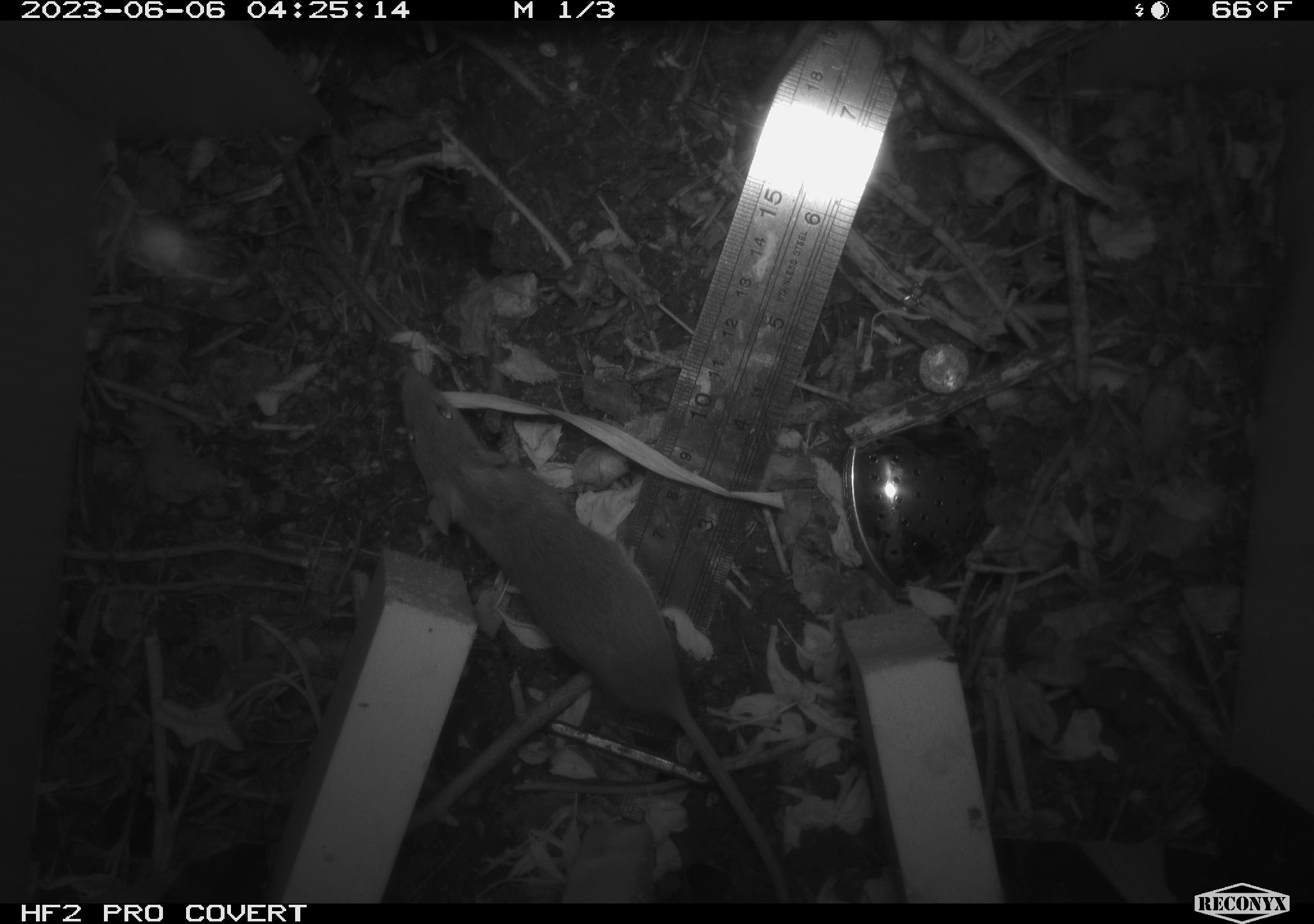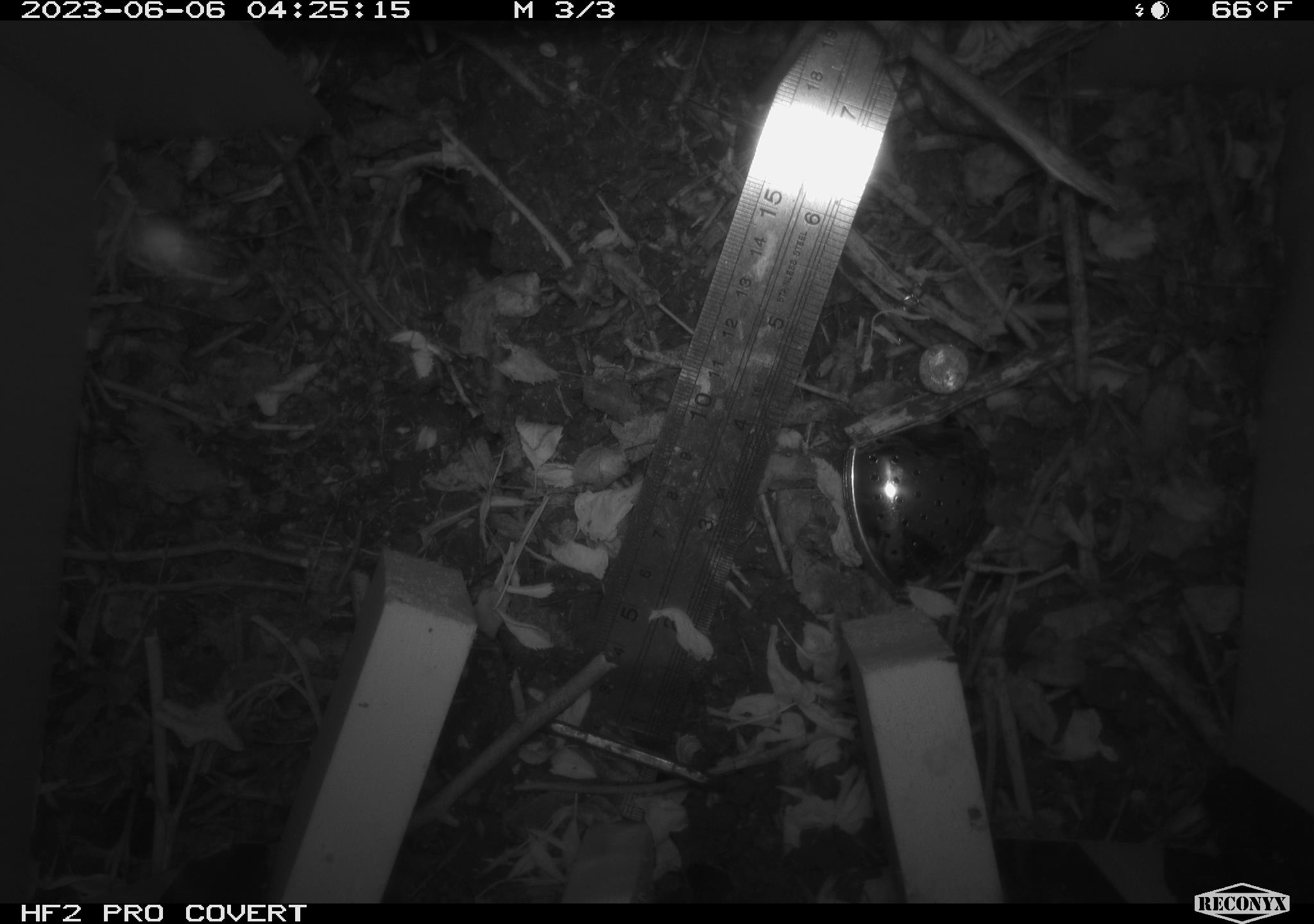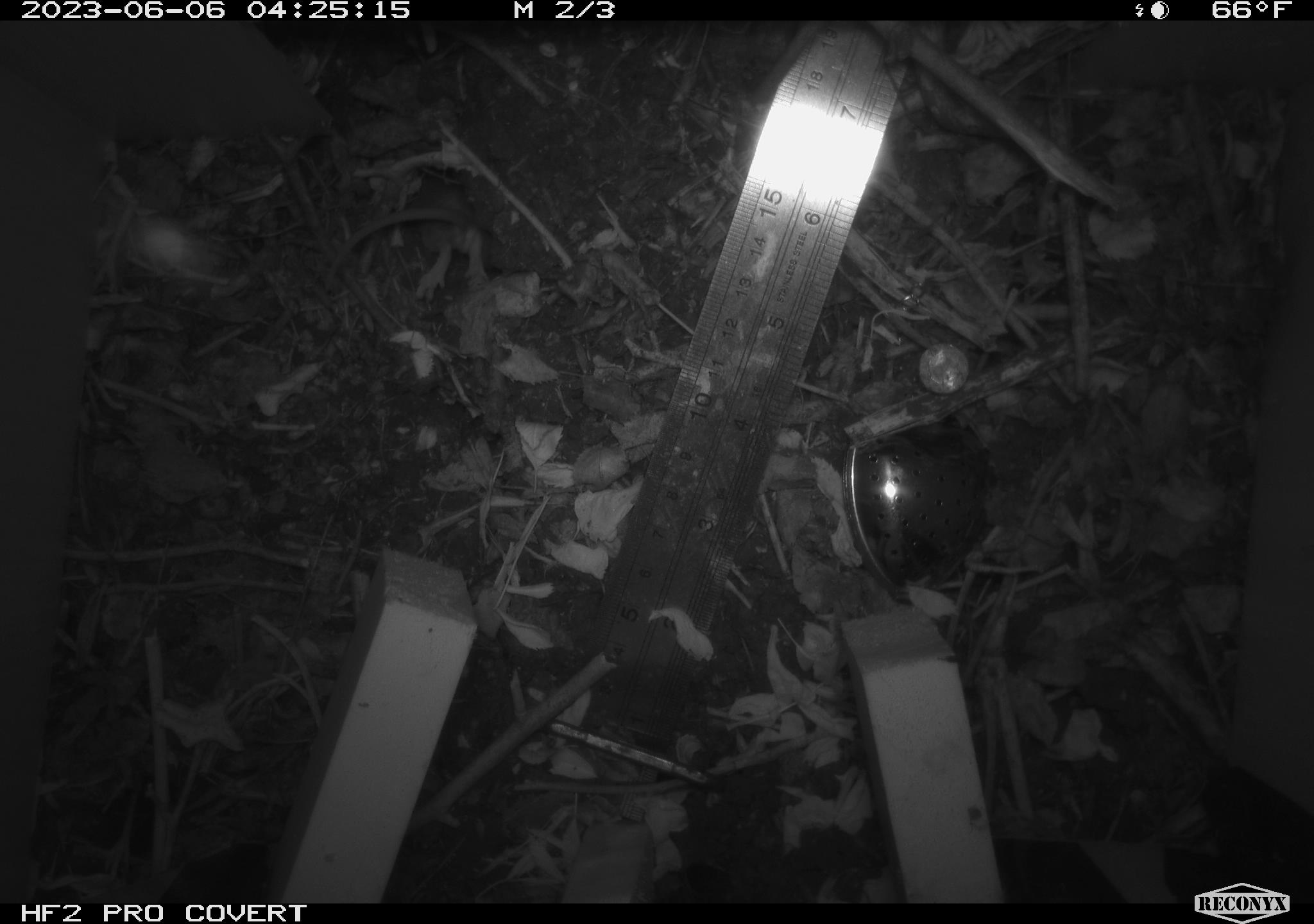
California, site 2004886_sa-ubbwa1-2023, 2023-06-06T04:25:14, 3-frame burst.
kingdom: Animalia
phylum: Chordata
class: Mammalia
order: Rodentia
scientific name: Rodentia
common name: rodent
Rodent (Rodentia).